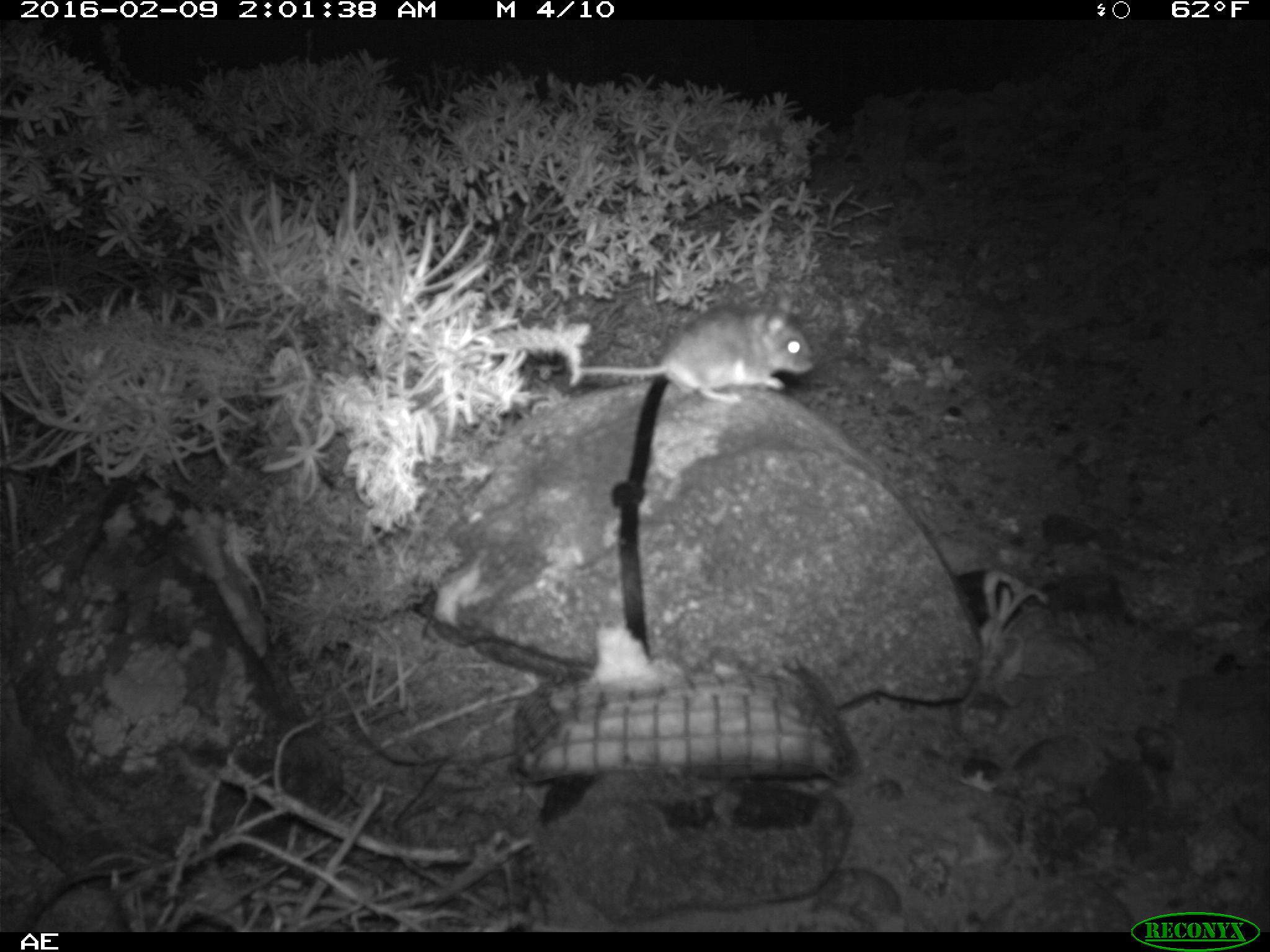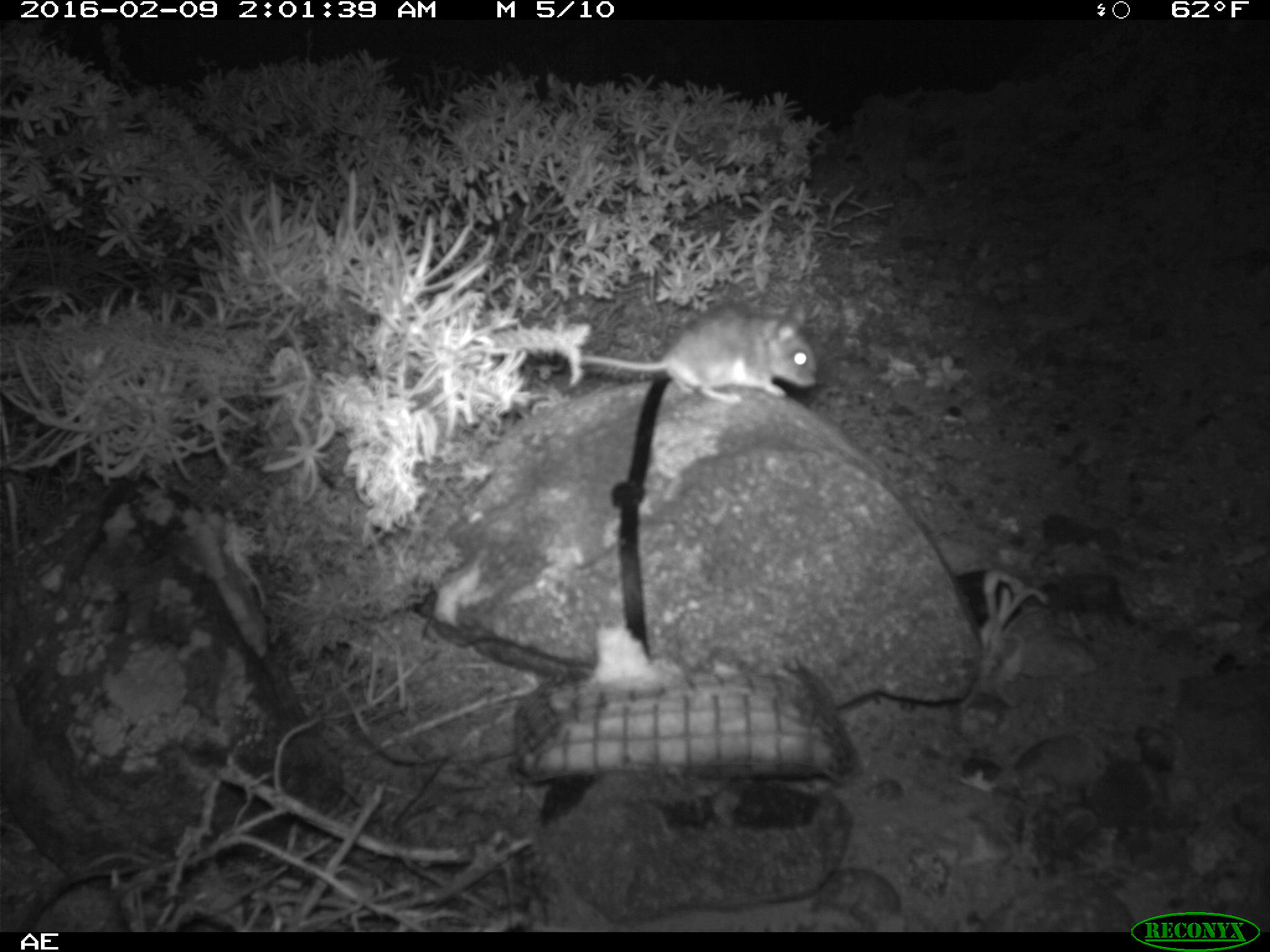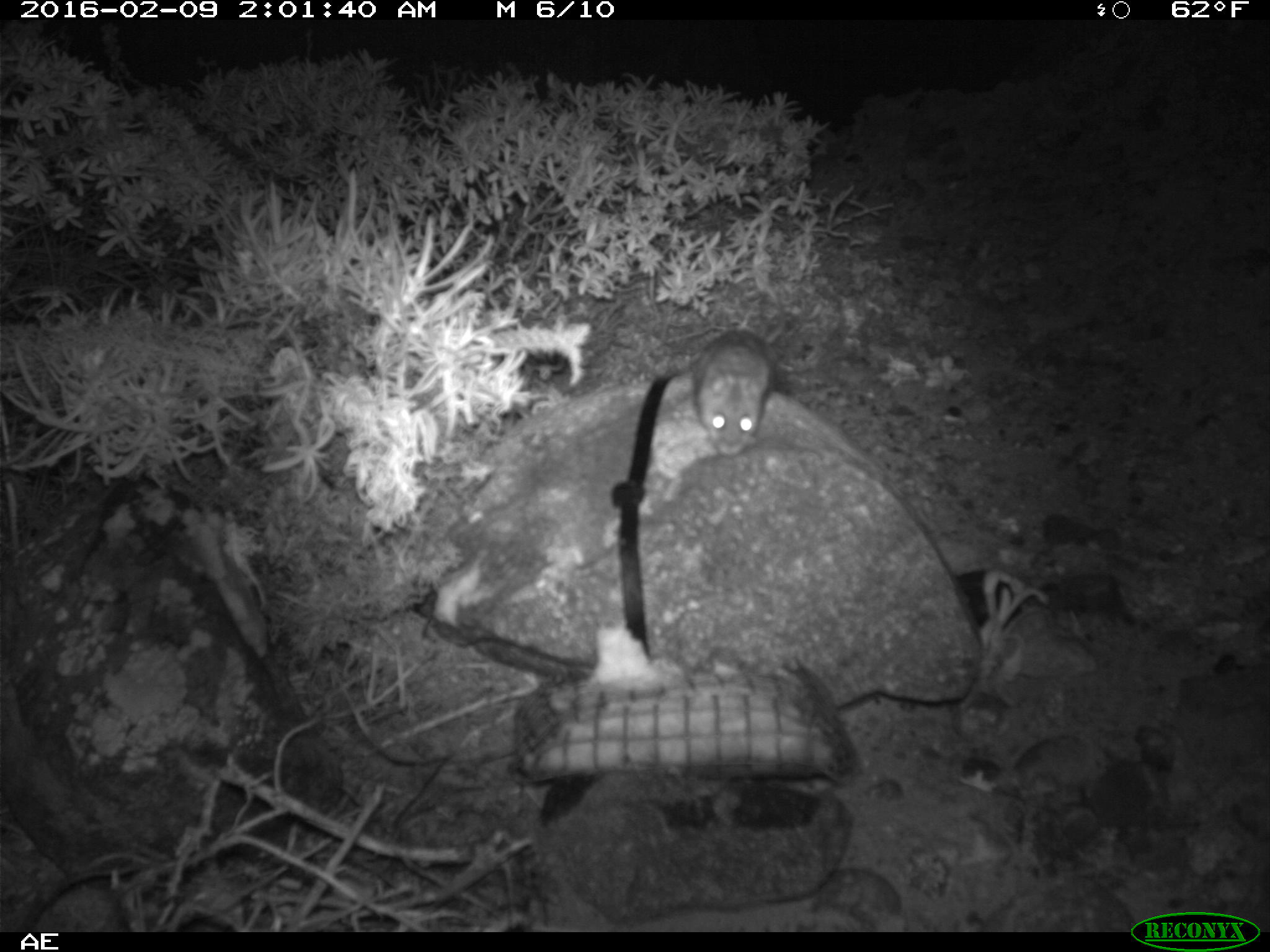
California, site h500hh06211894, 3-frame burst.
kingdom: Animalia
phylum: Chordata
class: Mammalia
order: Rodentia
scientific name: Rodentia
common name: rodent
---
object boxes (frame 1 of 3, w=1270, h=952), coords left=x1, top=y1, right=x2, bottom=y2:
rodent: left=579, top=298, right=819, bottom=402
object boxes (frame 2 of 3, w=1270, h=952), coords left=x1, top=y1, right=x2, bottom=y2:
rodent: left=582, top=302, right=817, bottom=403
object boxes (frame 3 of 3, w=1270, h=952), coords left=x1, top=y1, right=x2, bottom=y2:
rodent: left=665, top=322, right=773, bottom=457